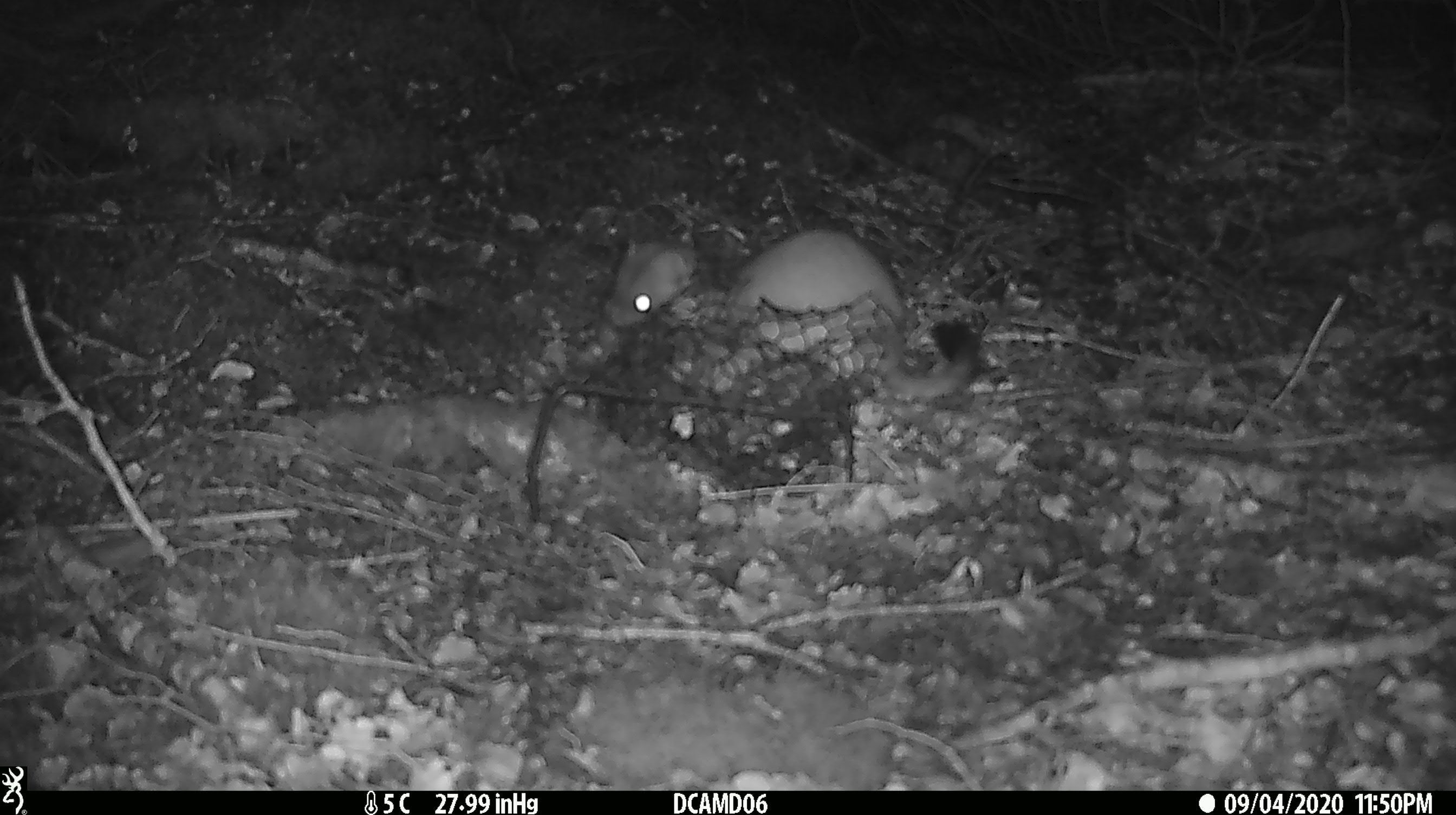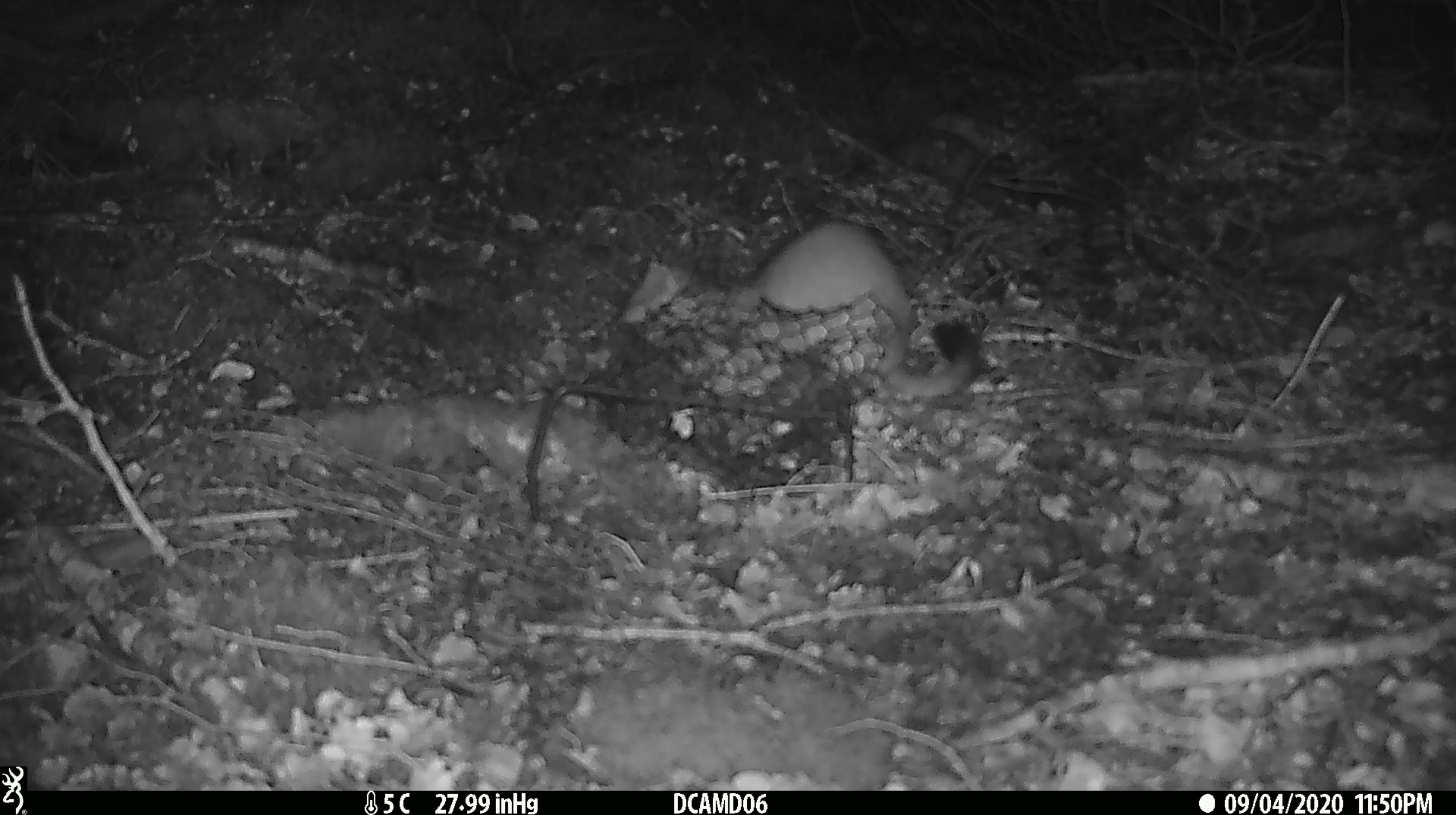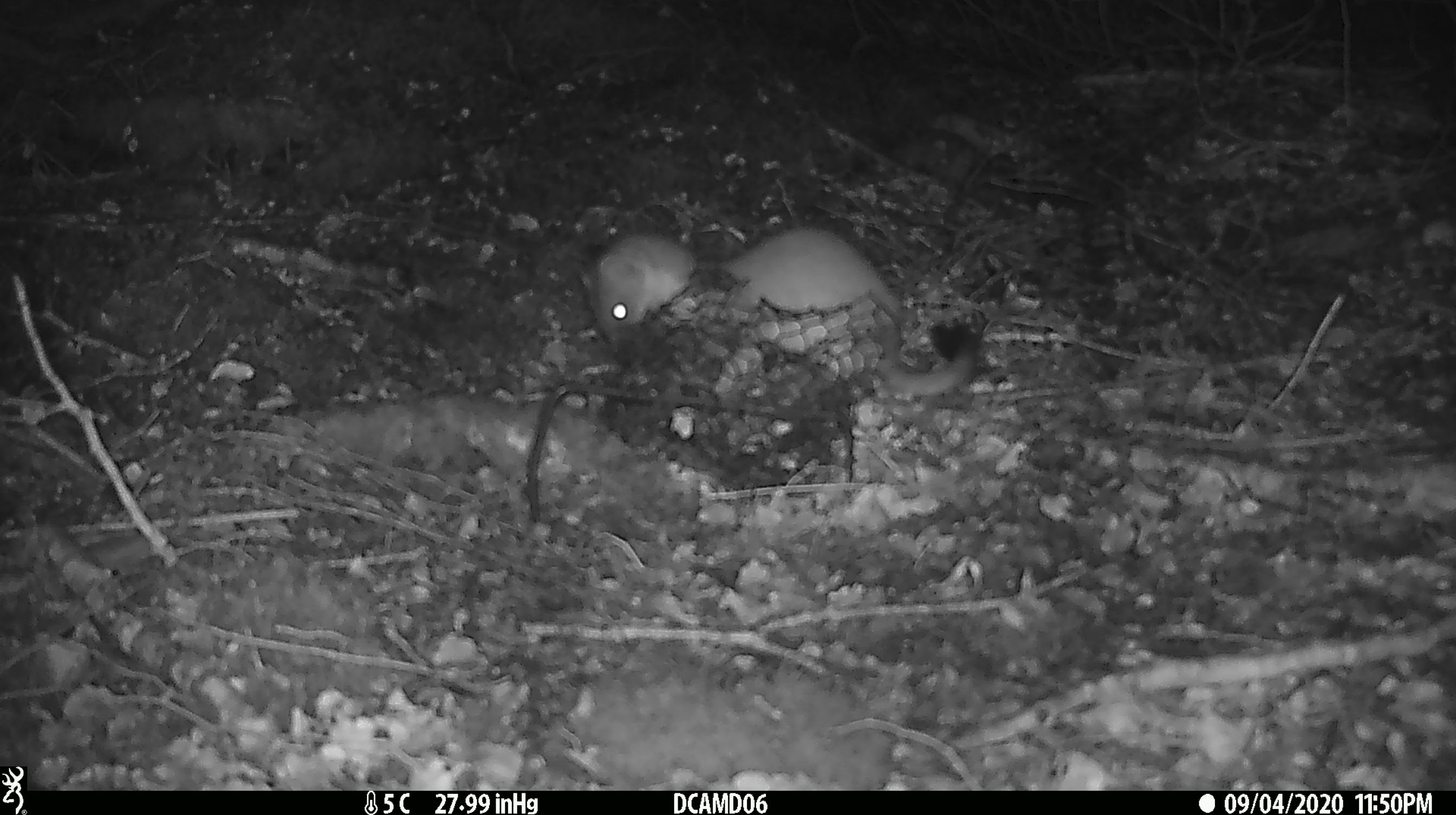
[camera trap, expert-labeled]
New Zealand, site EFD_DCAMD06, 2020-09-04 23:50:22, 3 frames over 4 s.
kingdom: Animalia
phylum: Chordata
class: Mammalia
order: Carnivora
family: Mustelidae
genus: Mustela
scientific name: Mustela erminea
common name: stoat